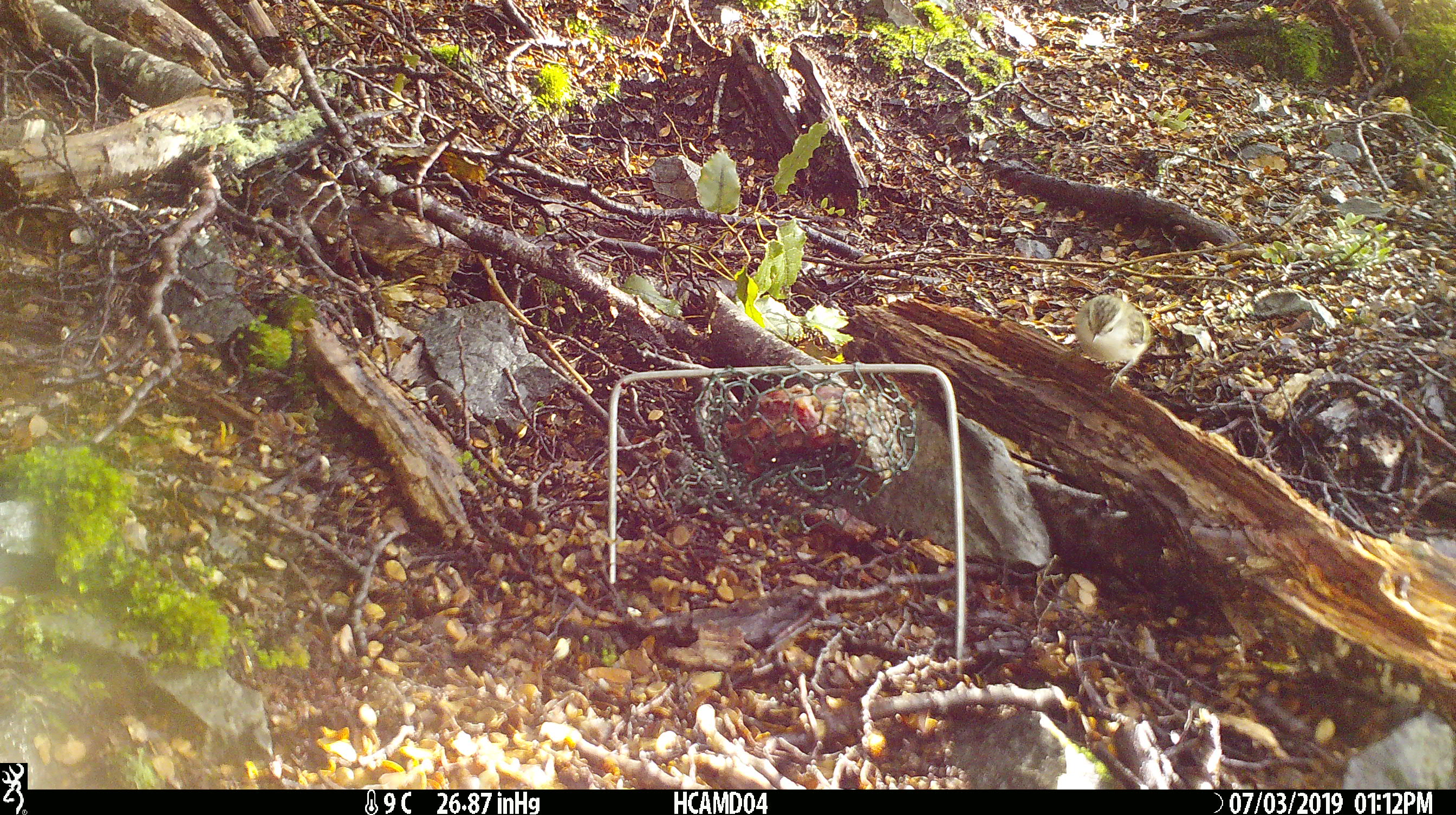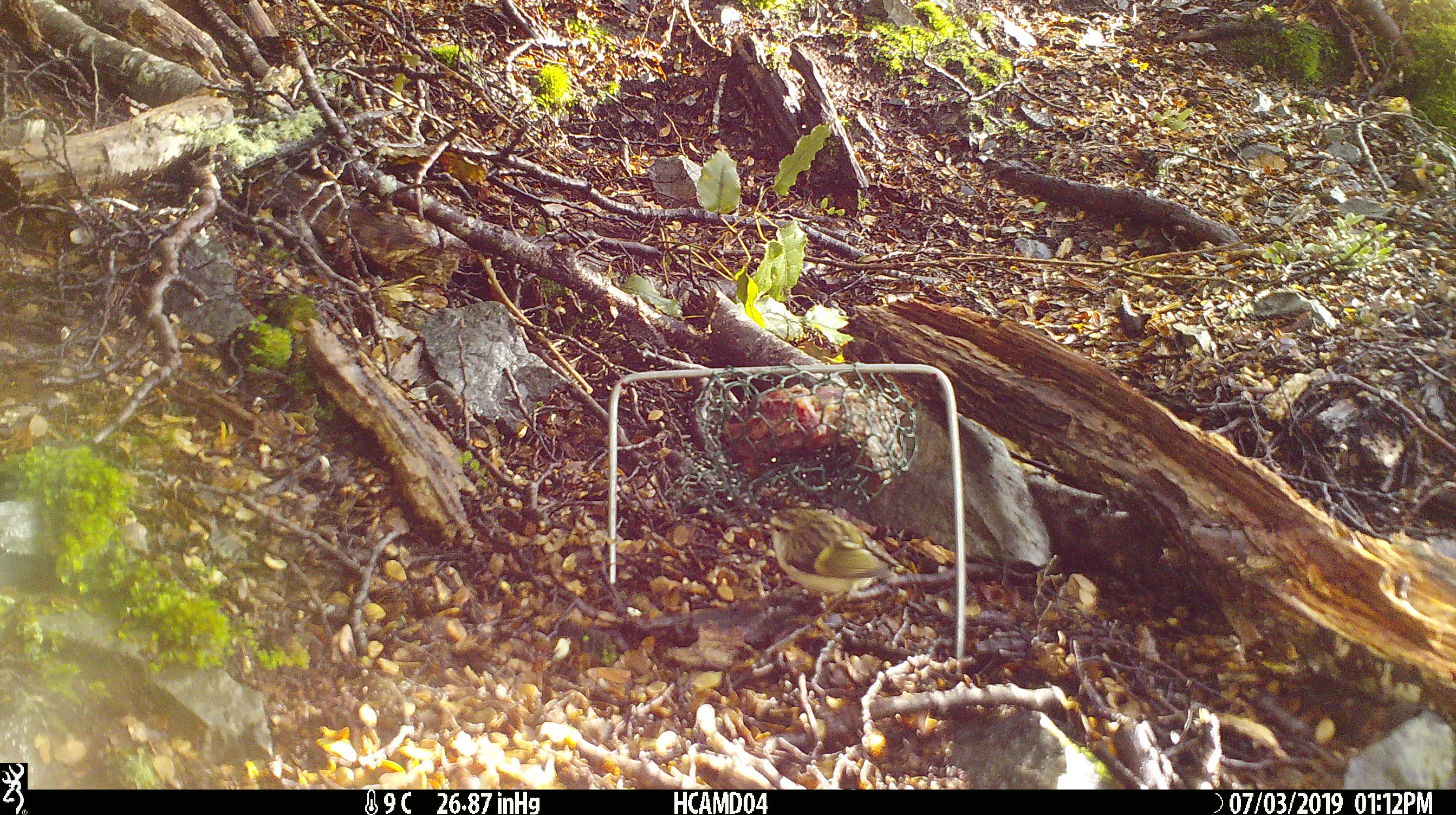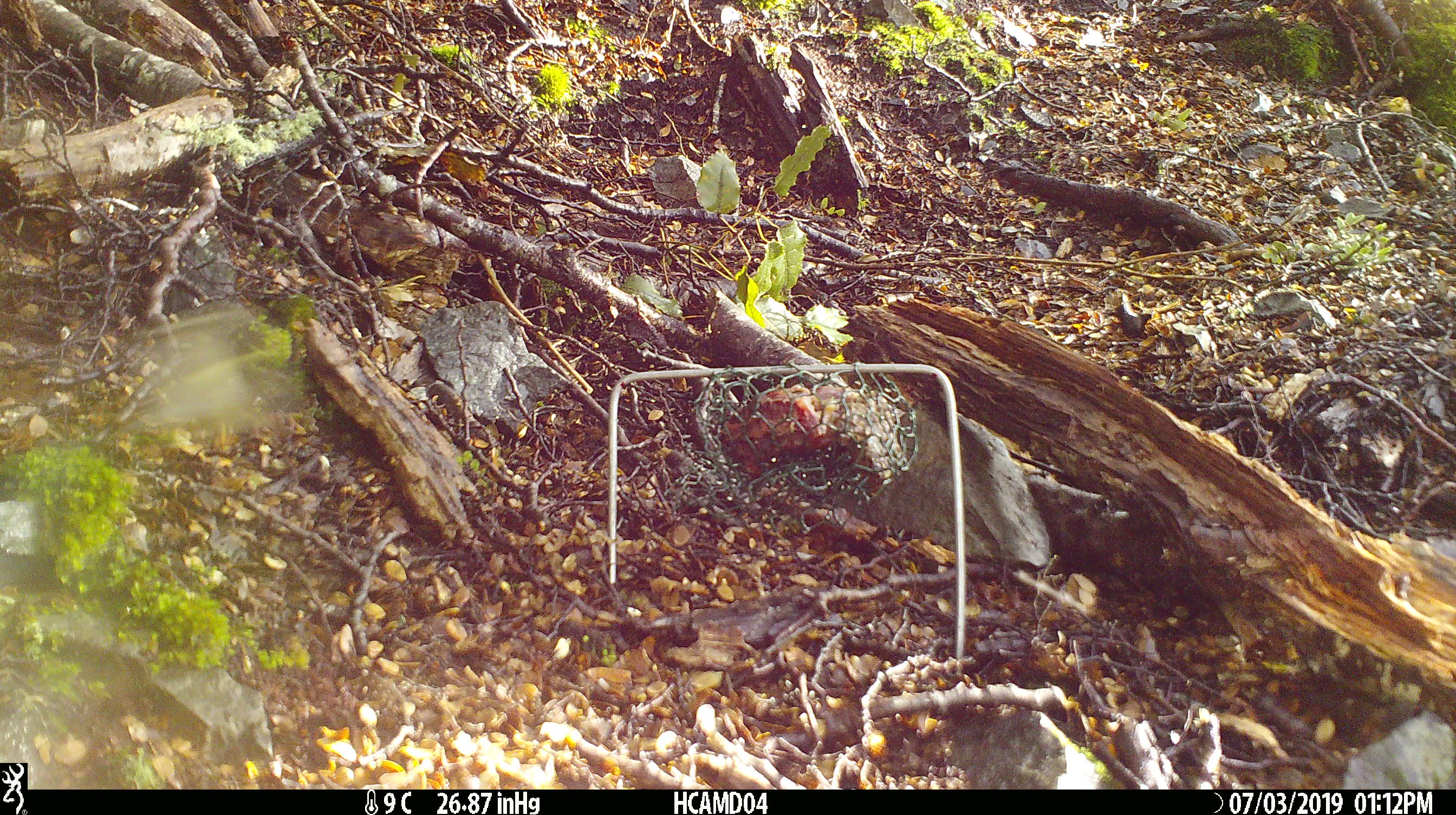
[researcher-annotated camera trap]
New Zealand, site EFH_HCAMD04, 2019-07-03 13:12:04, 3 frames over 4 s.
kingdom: Animalia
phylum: Chordata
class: Aves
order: Passeriformes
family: Acanthisittidae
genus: Acanthisitta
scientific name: Acanthisitta chloris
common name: rifleman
Rifleman (Acanthisitta chloris).